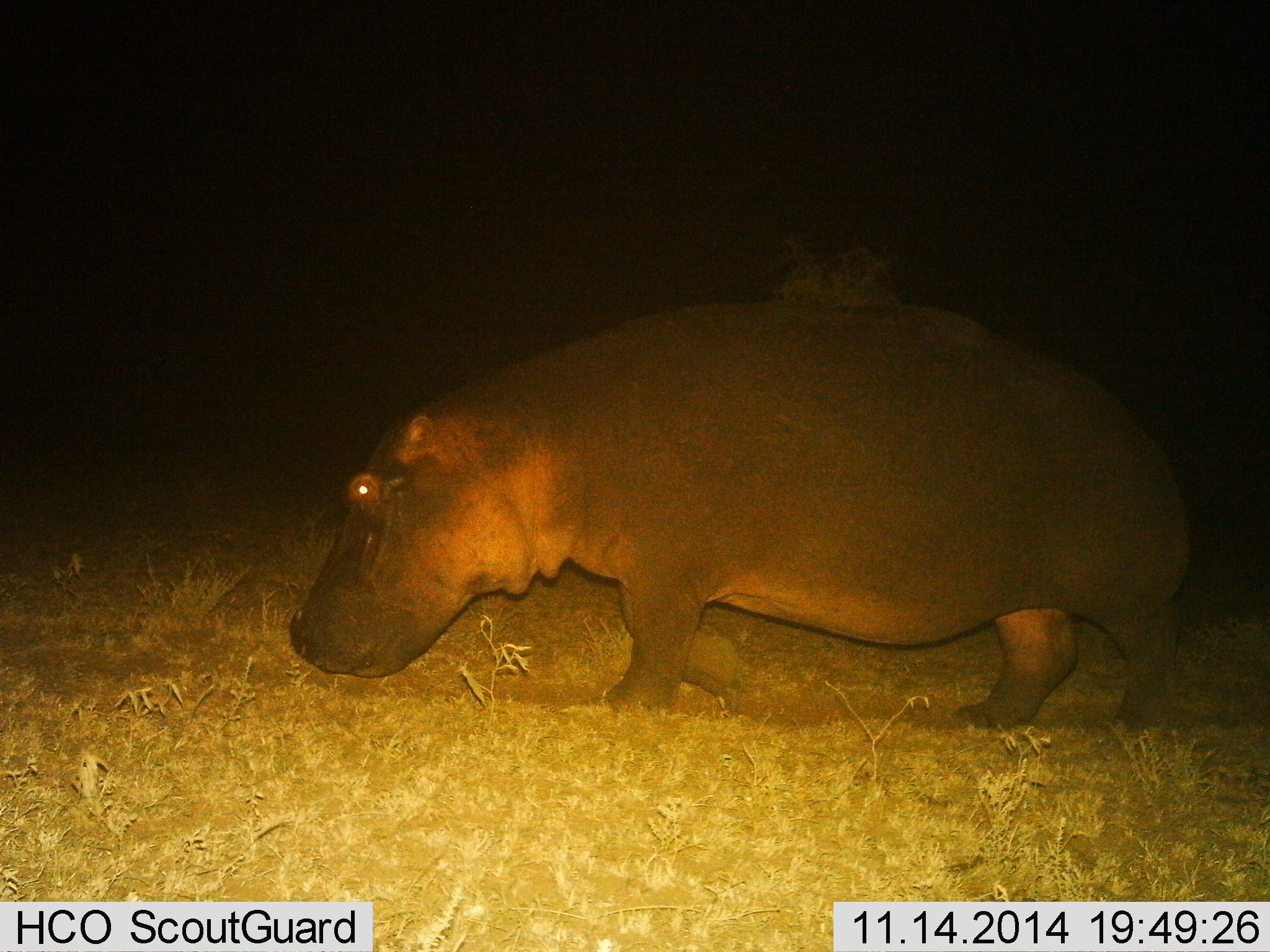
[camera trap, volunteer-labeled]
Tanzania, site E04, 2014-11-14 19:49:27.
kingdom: Animalia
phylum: Chordata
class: Mammalia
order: Artiodactyla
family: Hippopotamidae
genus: Hippopotamus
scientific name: Hippopotamus amphibius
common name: hippopotamus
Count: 1.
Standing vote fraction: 0%.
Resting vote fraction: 0%.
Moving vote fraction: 90%.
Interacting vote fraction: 0%.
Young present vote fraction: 0%.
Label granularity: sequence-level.